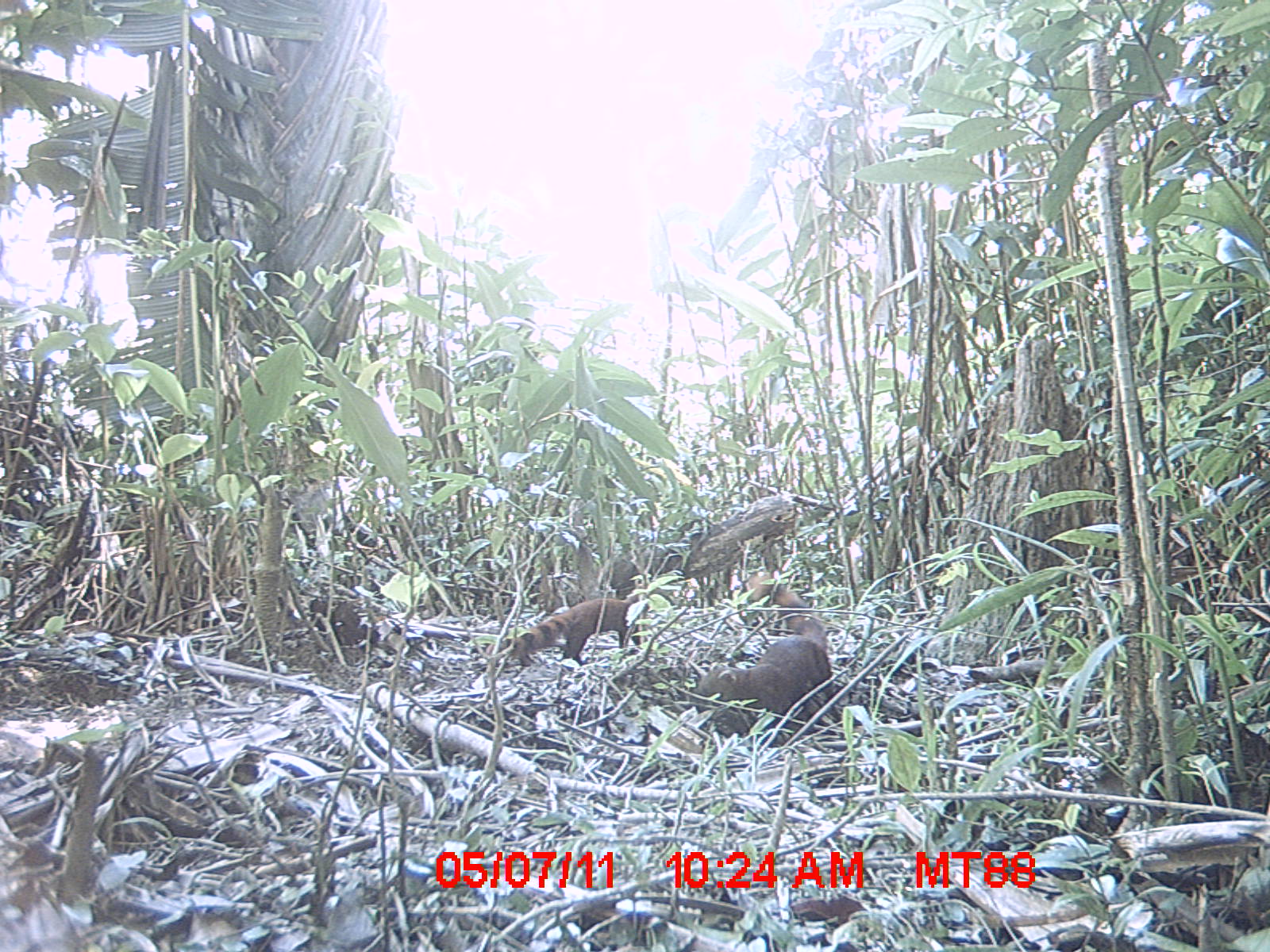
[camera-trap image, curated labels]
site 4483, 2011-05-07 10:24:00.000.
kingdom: Animalia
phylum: Chordata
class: Mammalia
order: Carnivora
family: Eupleridae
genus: Galidia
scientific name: Galidia elegans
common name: ring-tailed vontsira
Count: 2.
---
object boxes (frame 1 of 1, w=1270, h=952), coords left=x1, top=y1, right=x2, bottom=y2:
galidia elegans: left=687, top=573, right=841, bottom=752; left=505, top=593, right=655, bottom=677